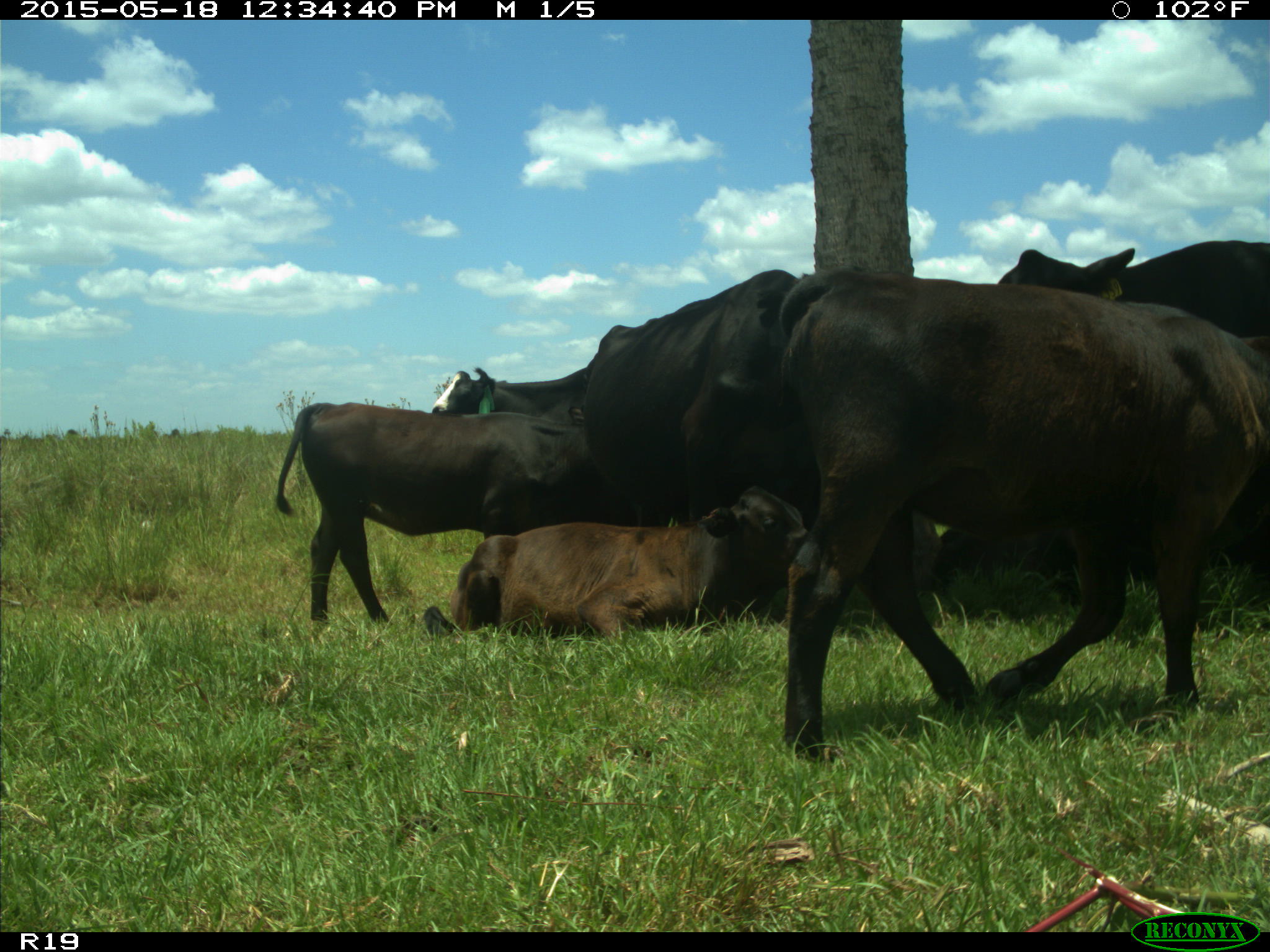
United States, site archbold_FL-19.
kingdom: Animalia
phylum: Chordata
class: Mammalia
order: Artiodactyla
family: Bovidae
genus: Bos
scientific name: Bos taurus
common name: domestic cow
Bos taurus (domestic cow).